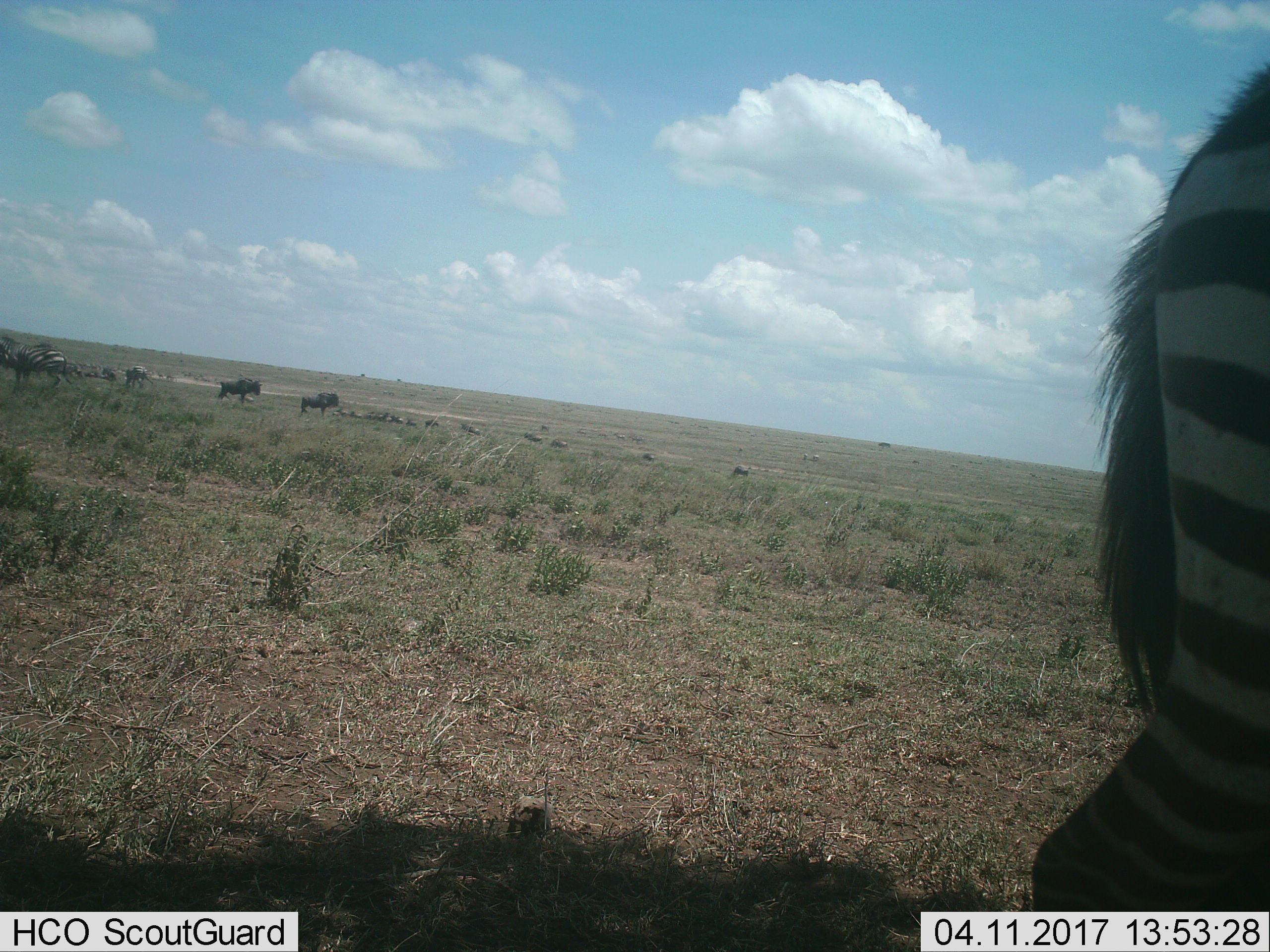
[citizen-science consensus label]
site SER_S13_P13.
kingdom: Animalia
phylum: Chordata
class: Mammalia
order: Perissodactyla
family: Equidae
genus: Equus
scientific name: Equus quagga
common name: plains zebra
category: zebraplains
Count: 3.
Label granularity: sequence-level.